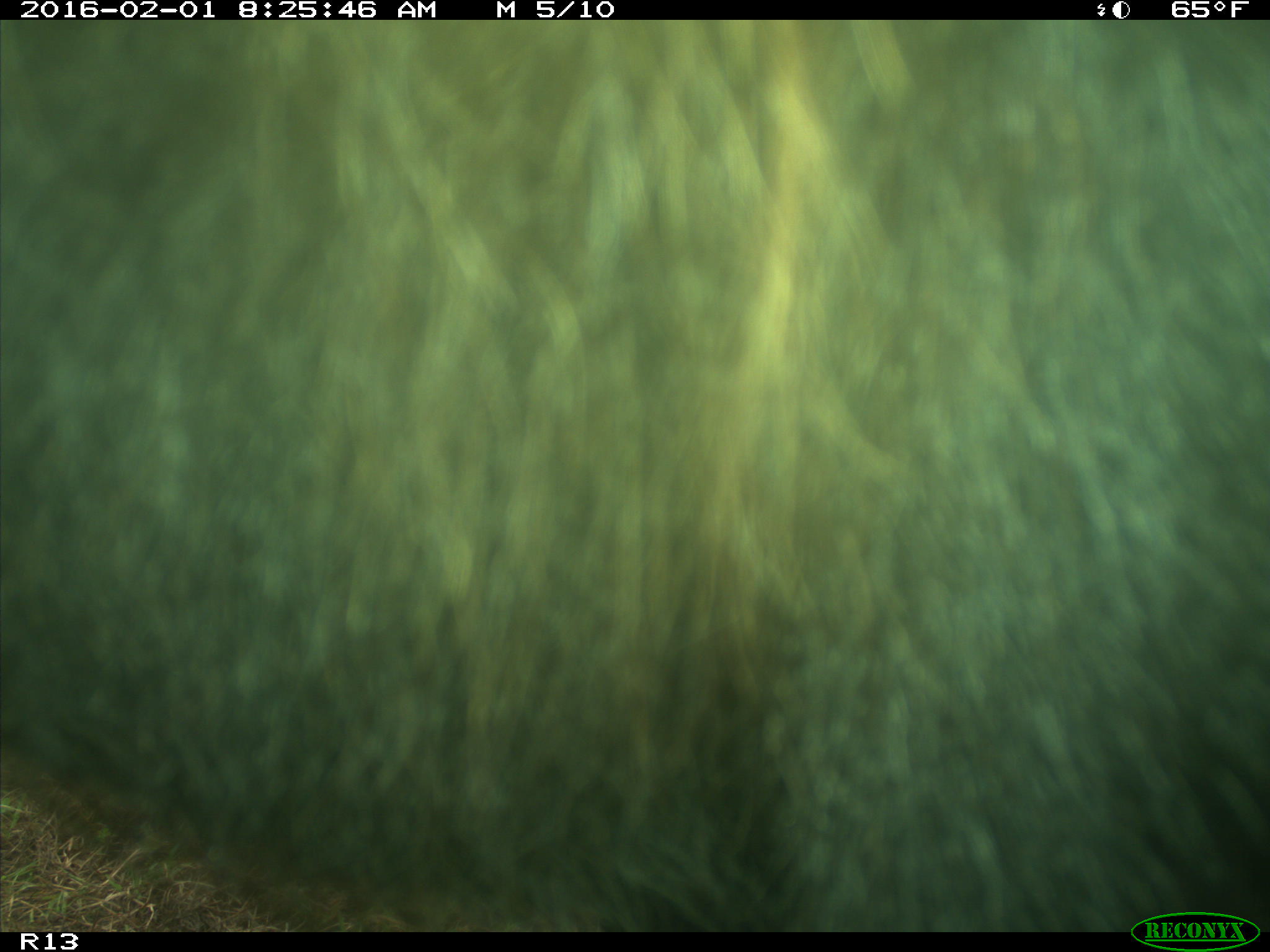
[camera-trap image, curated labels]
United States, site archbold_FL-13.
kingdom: Animalia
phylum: Chordata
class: Mammalia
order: Artiodactyla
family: Bovidae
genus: Bos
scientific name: Bos taurus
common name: domestic cow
Bos taurus (domestic cow).